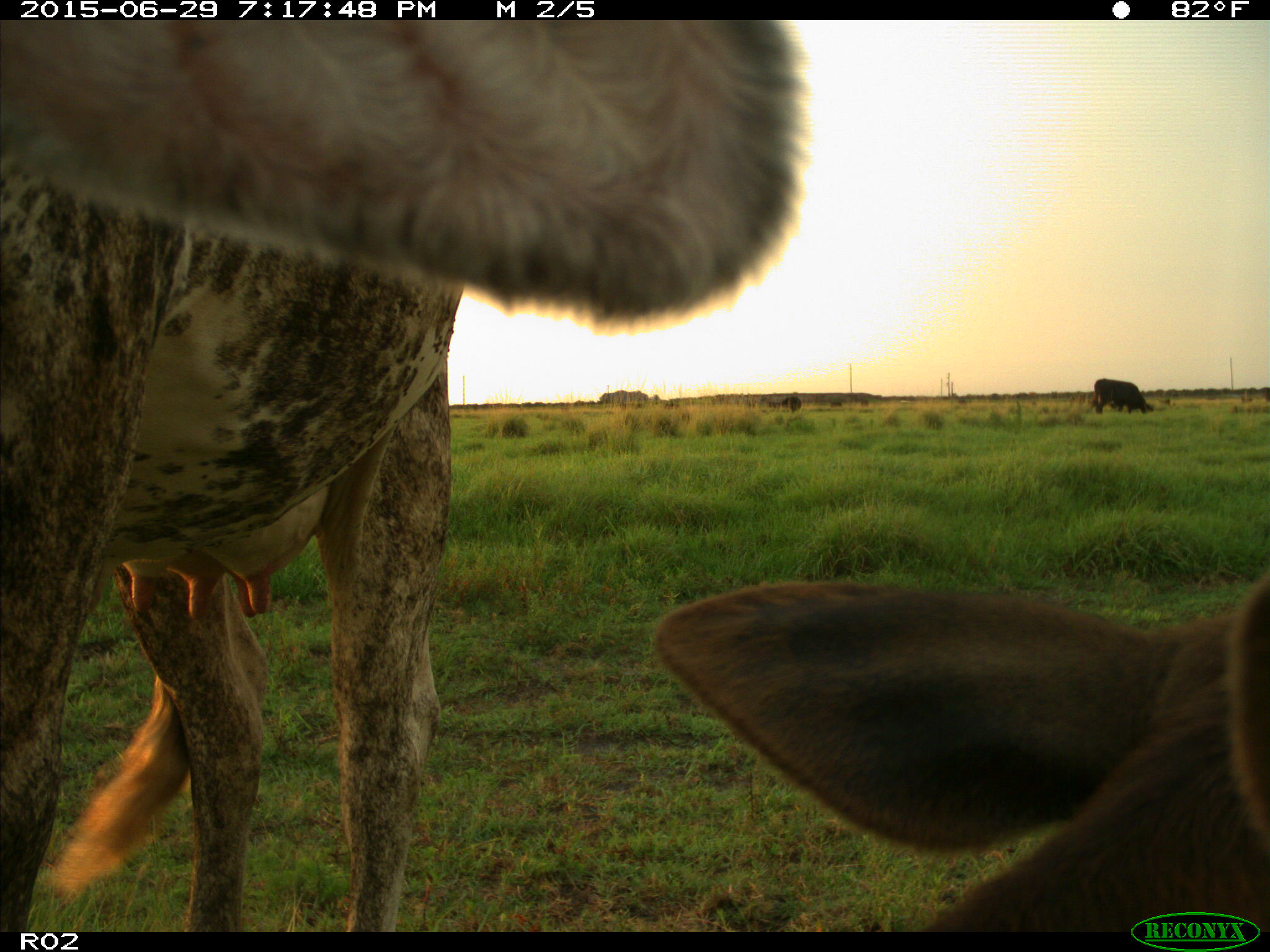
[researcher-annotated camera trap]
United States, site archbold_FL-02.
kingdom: Animalia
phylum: Chordata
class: Mammalia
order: Artiodactyla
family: Bovidae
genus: Bos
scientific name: Bos taurus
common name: domestic cow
Bos taurus (domestic cow).